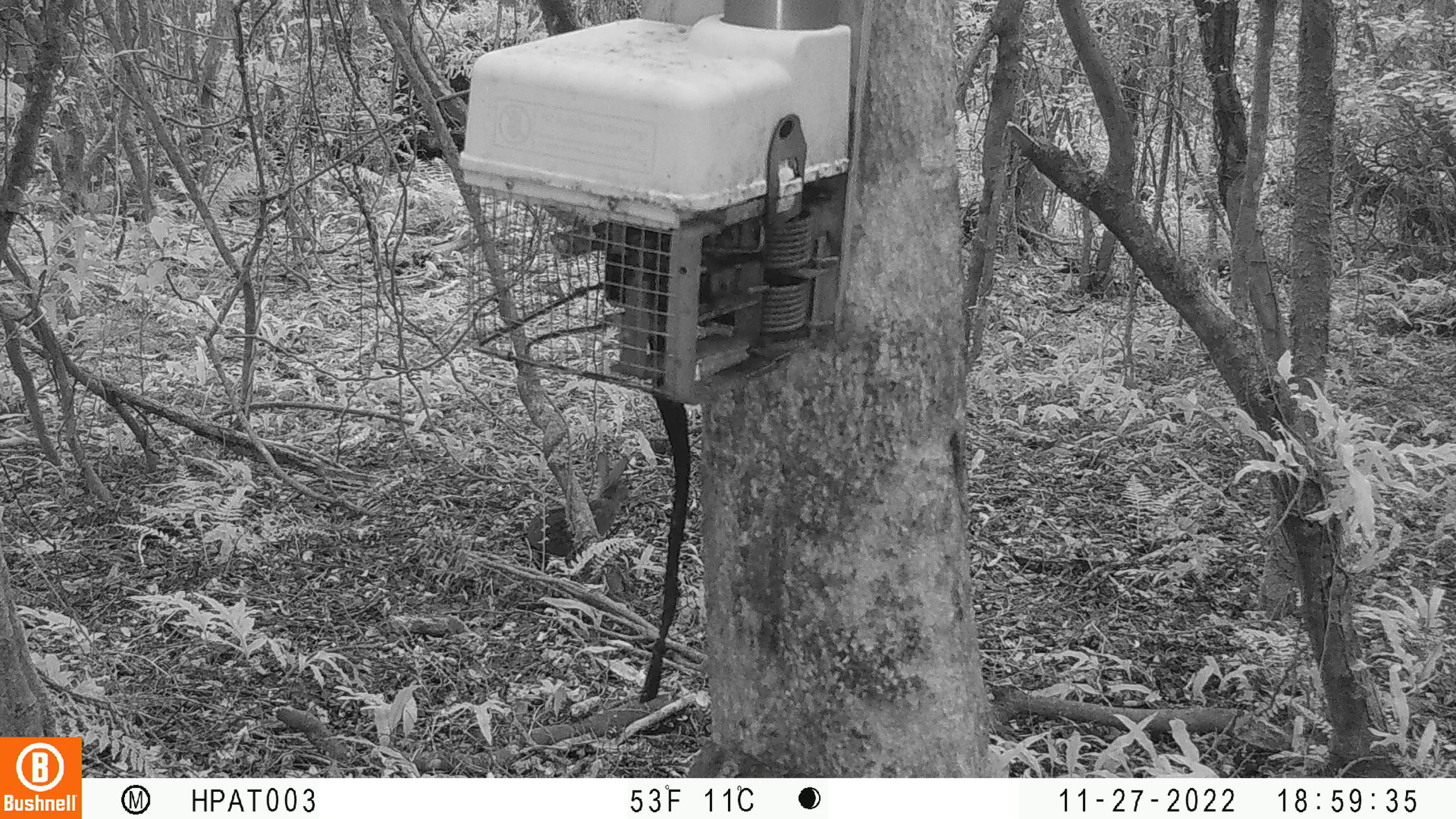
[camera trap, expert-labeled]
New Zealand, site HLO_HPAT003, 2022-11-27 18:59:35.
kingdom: Animalia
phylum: Chordata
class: Mammalia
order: Lagomorpha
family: Leporidae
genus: Oryctolagus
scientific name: Oryctolagus cuniculus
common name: european rabbit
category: rabbit